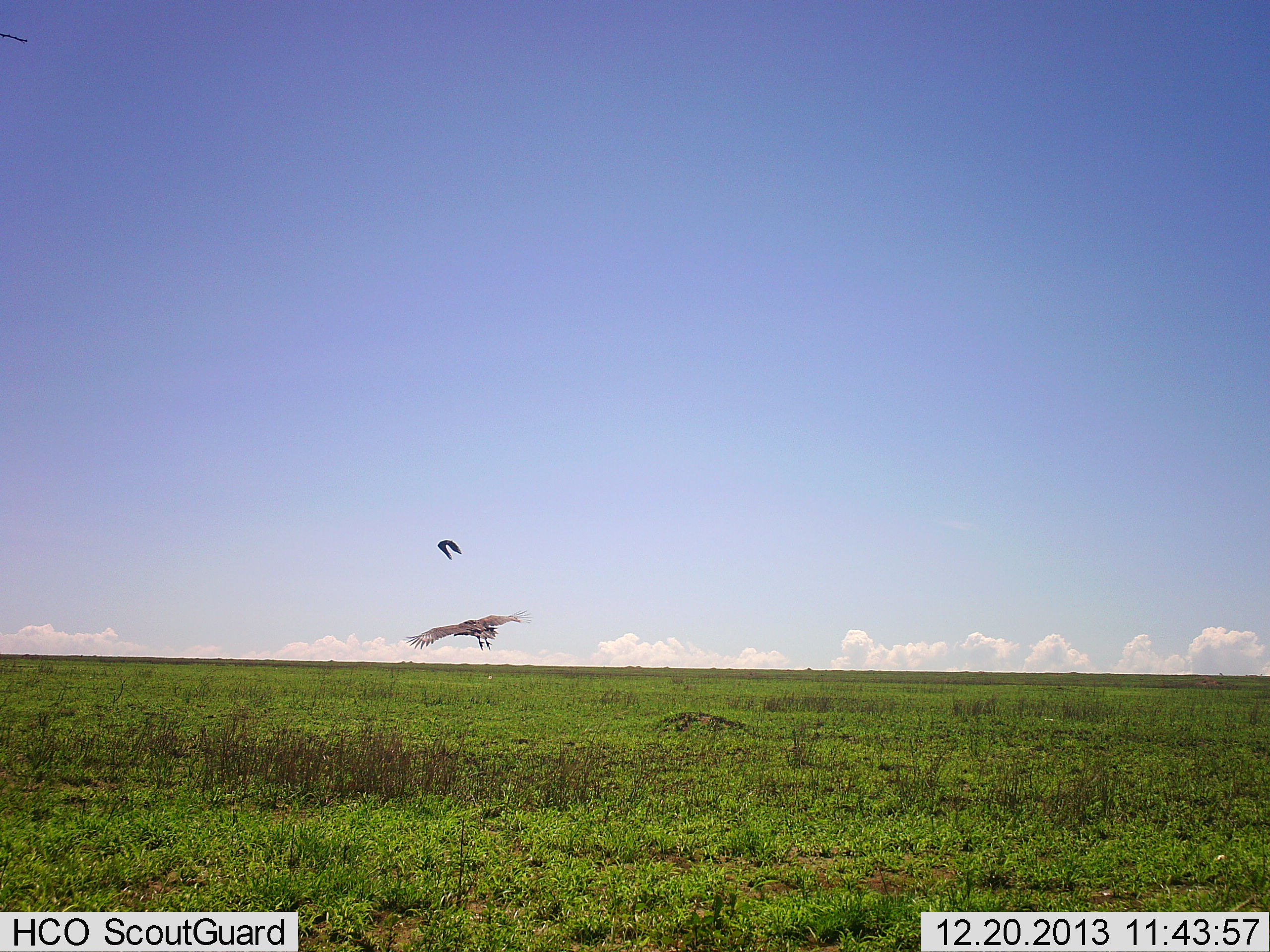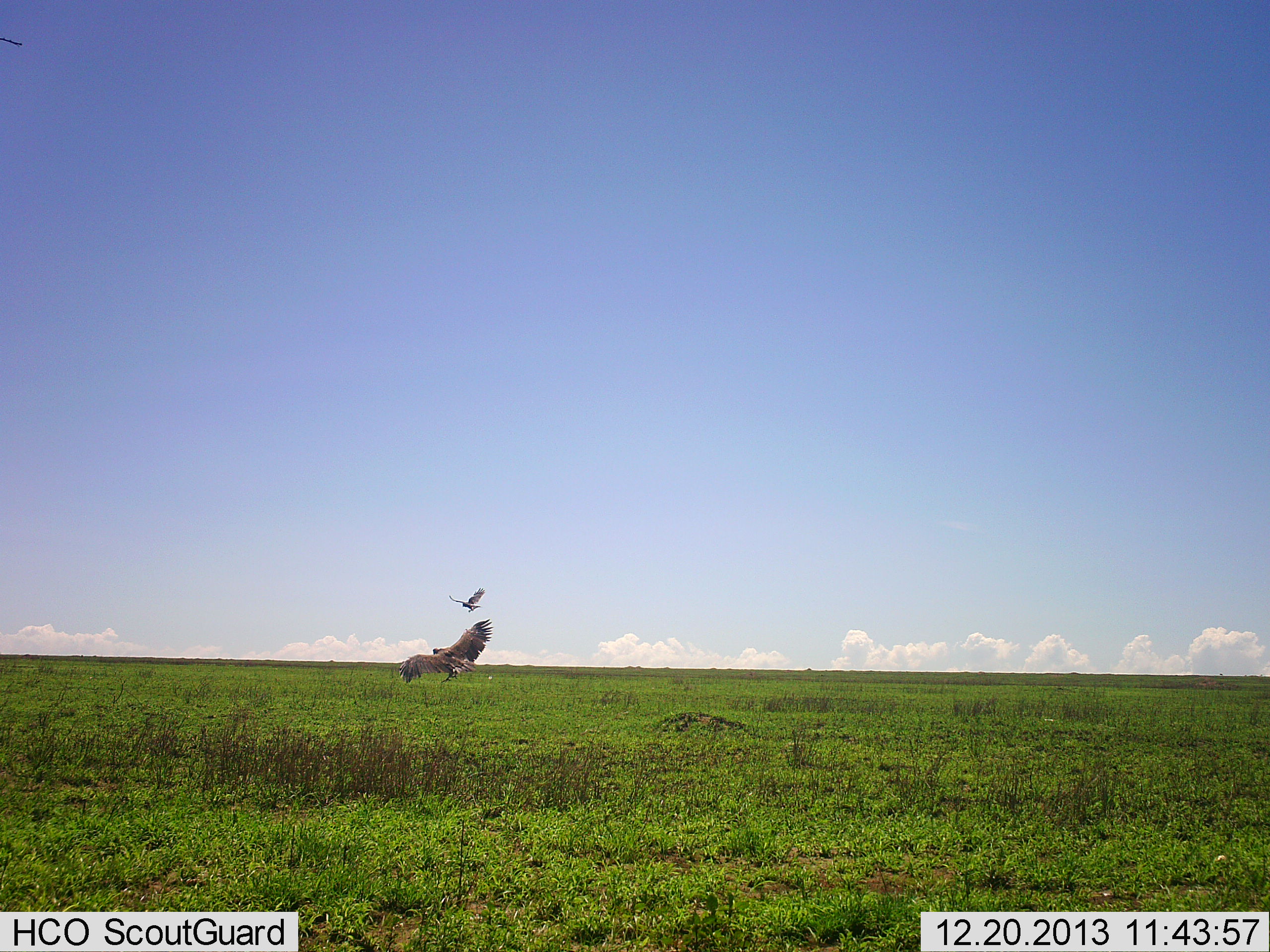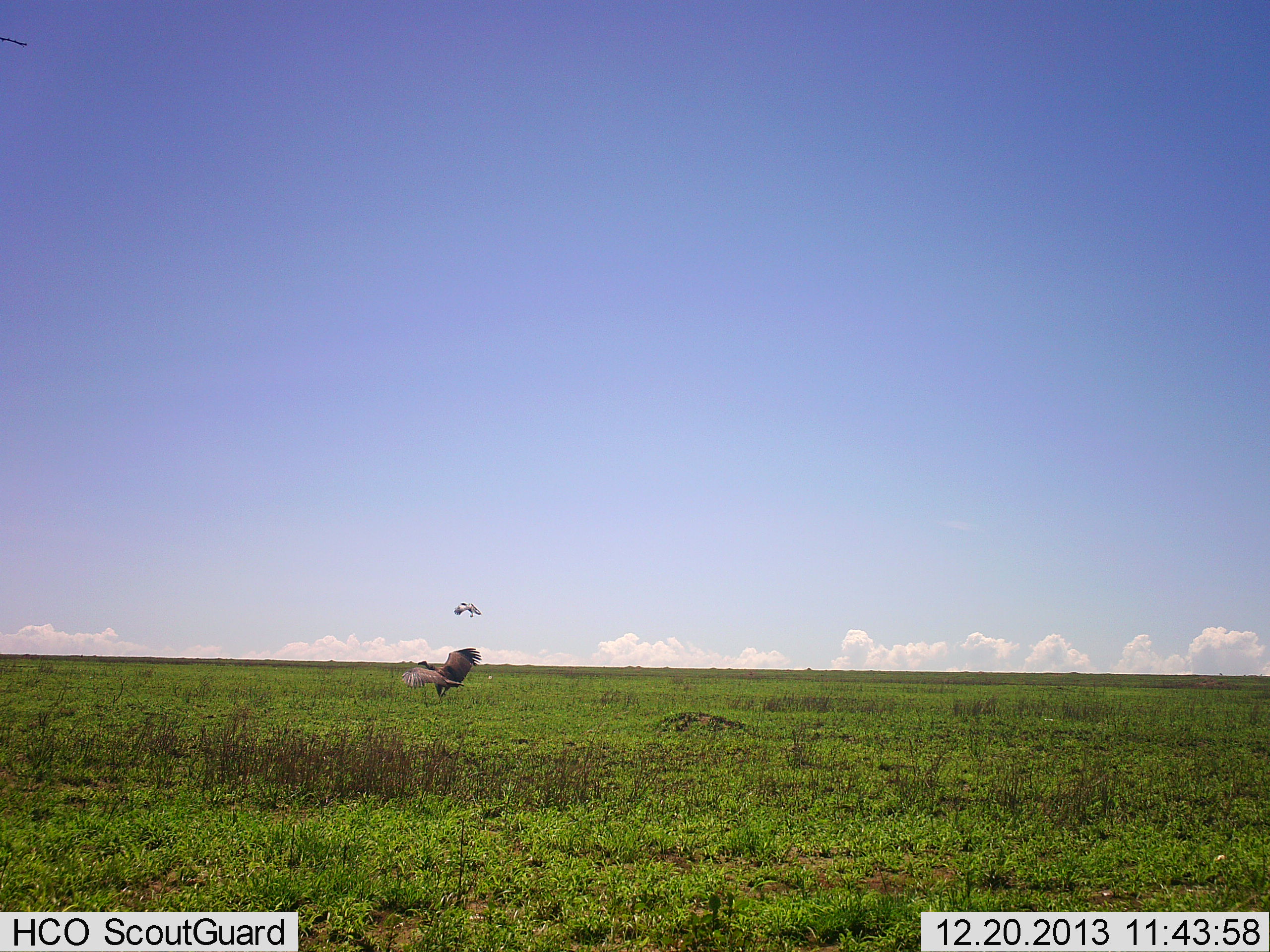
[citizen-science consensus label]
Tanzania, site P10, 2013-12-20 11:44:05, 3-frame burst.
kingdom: Animalia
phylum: Chordata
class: Aves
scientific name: Aves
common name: bird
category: otherbird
Otherbird (bird) (Aves), count 2. Behavior (volunteer vote fractions): standing 0%, resting 0%, moving 91%, interacting 9%. Young present (vote fraction): 0%. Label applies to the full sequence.